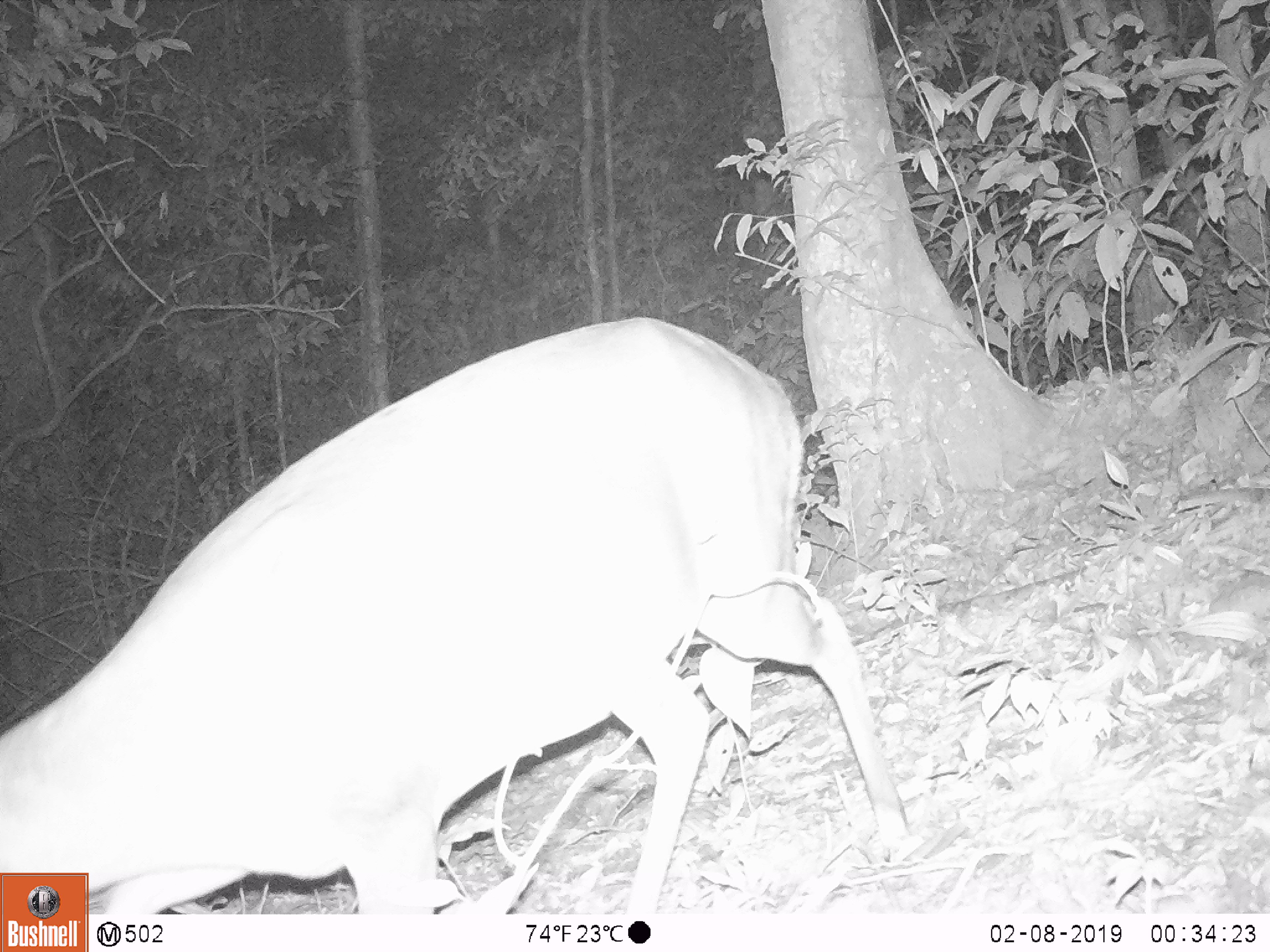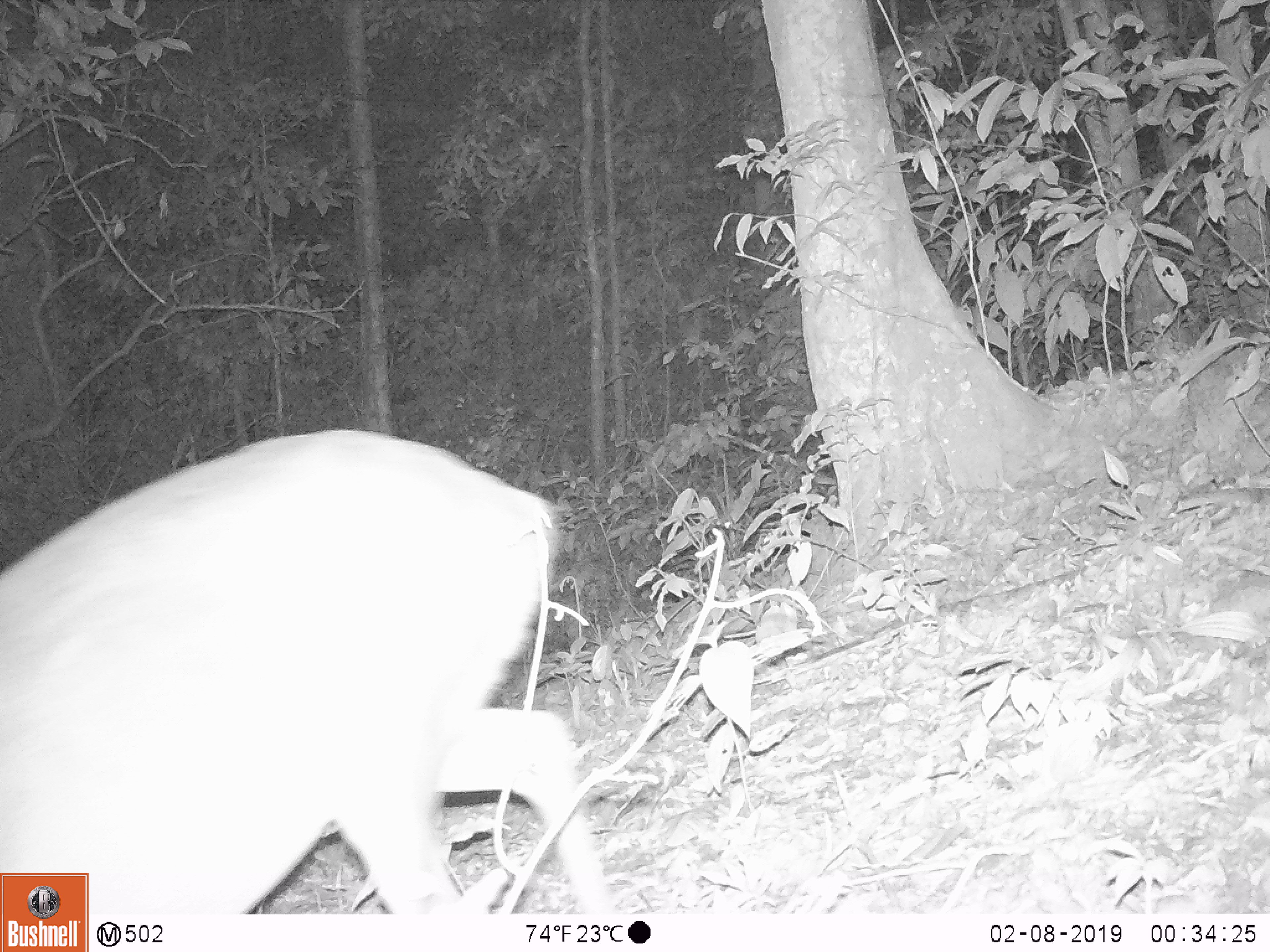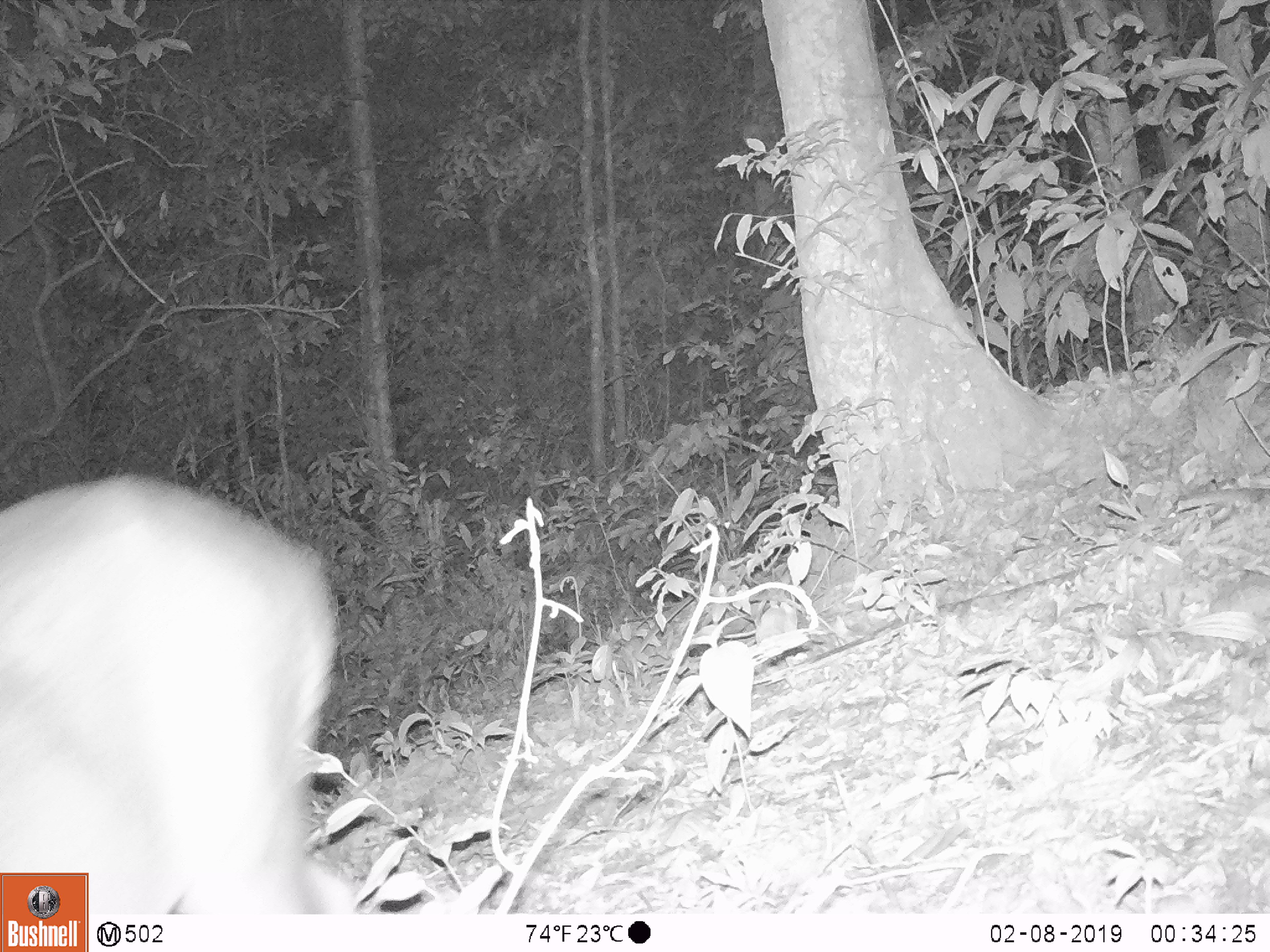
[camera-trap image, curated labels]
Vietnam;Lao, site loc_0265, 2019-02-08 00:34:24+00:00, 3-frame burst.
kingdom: Animalia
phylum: Chordata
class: Mammalia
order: Artiodactyla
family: Cervidae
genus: Muntiacus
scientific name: Muntiacus vuquangensis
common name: large-antlered muntjac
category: large antlered muntjac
Large antlered muntjac (large-antlered muntjac) (Muntiacus vuquangensis). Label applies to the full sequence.